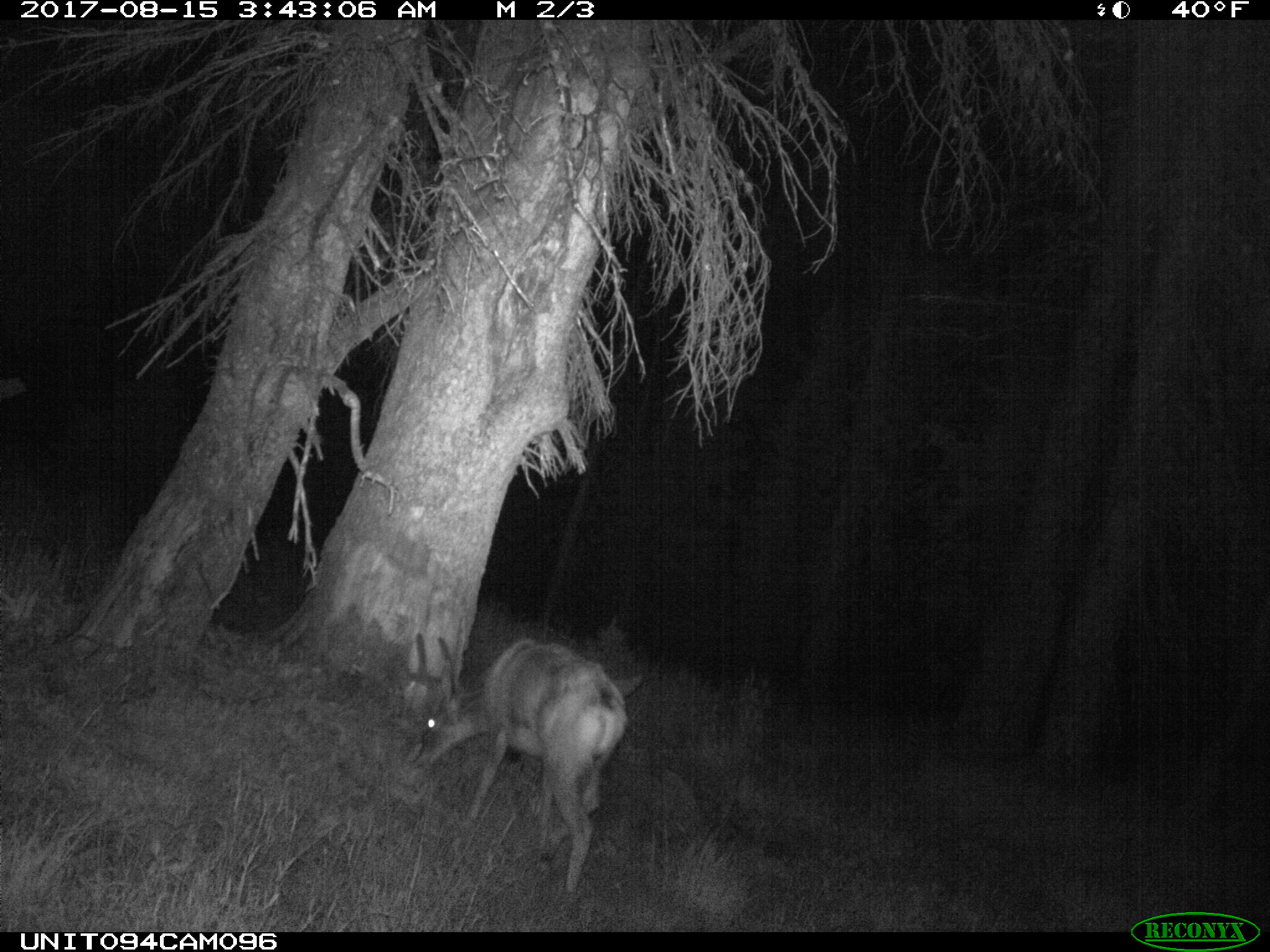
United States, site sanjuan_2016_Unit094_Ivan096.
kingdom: Animalia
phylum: Chordata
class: Mammalia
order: Artiodactyla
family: Cervidae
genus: Odocoileus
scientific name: Odocoileus hemionus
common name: mule deer